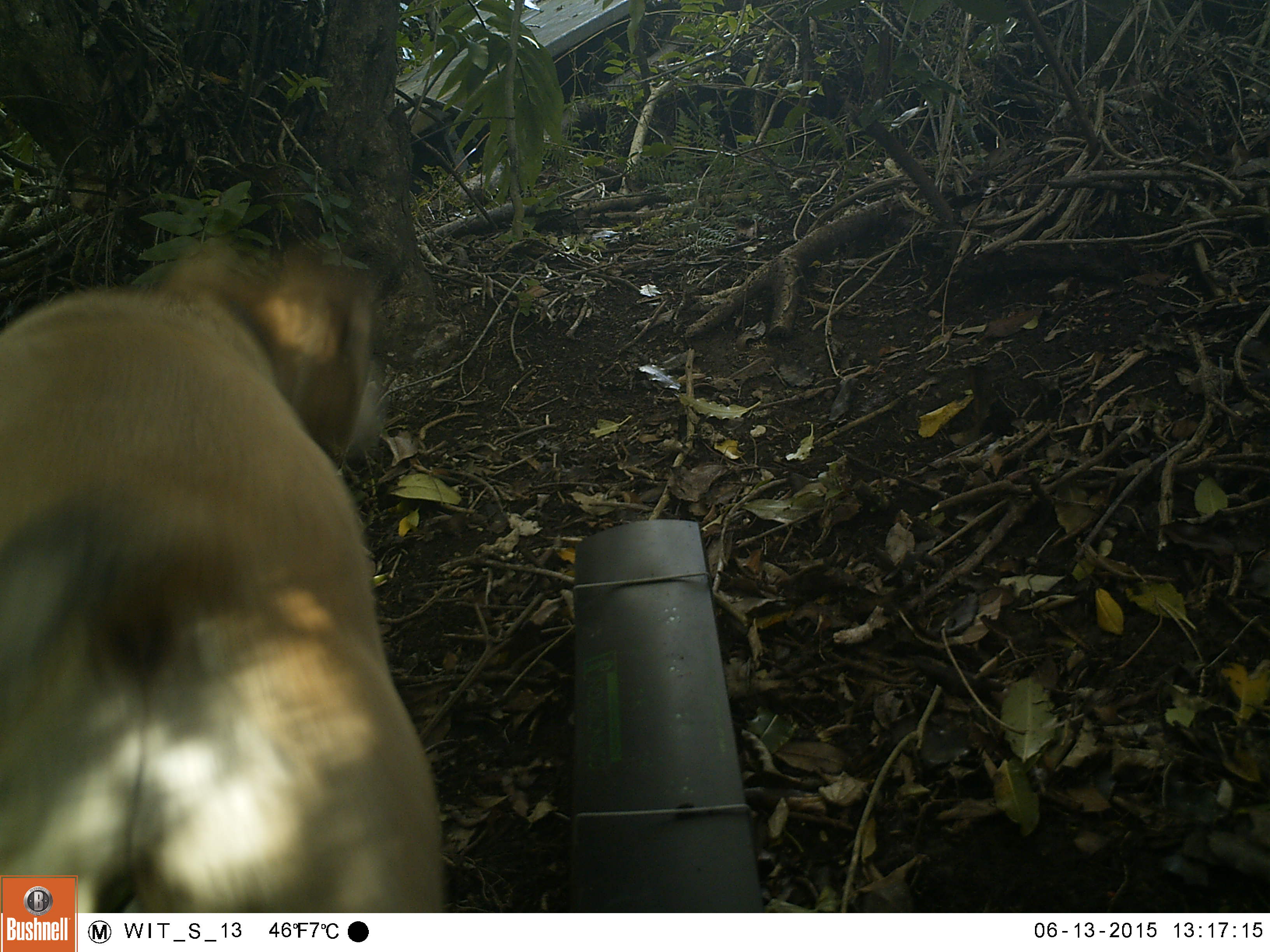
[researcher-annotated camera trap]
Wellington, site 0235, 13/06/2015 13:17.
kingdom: Animalia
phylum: Chordata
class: Mammalia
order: Carnivora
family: Canidae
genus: Canis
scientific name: Canis familiaris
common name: dog